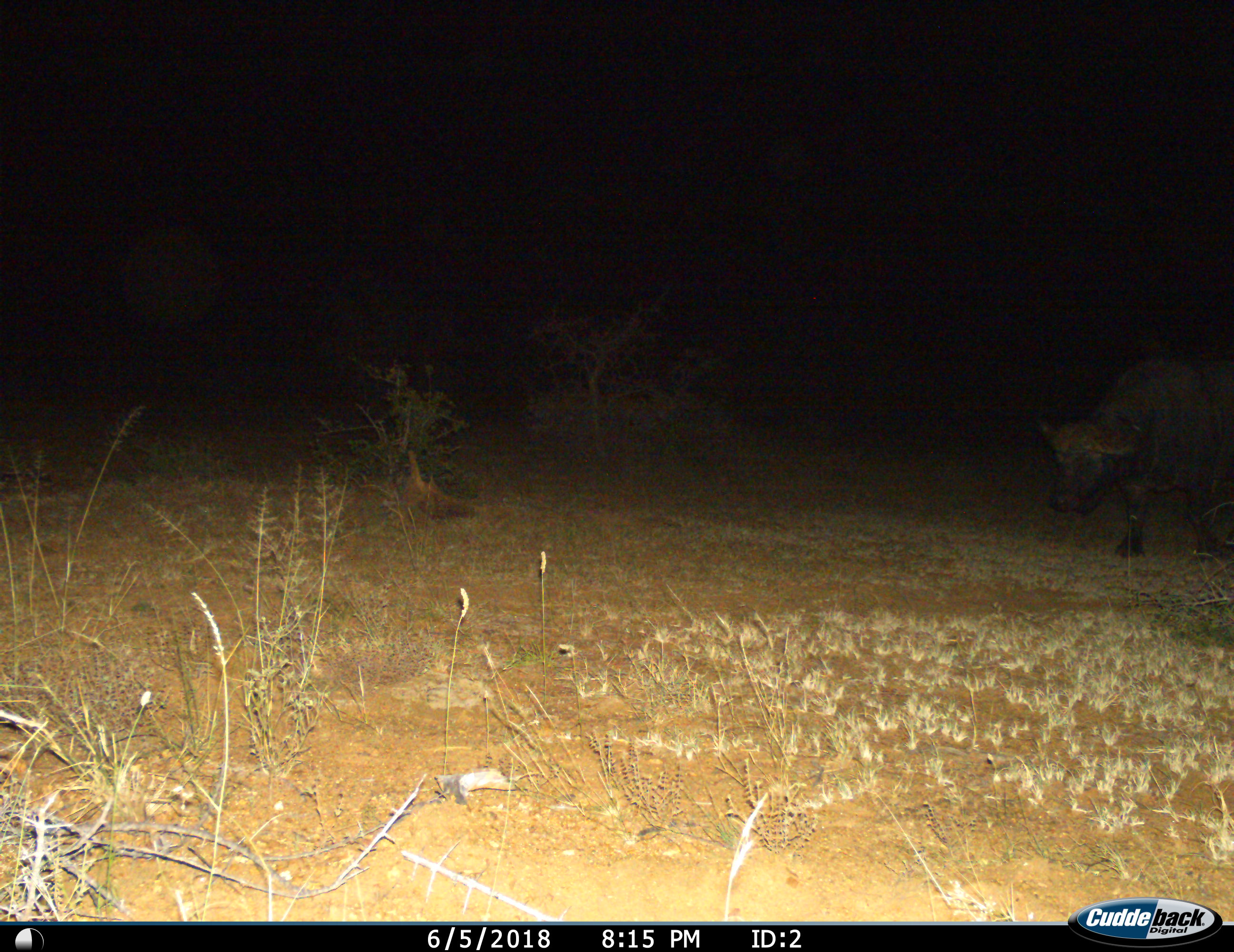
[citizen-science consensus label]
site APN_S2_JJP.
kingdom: Animalia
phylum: Chordata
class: Mammalia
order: Artiodactyla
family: Bovidae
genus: Syncerus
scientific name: Syncerus caffer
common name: african buffalo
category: buffalo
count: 1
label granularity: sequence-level